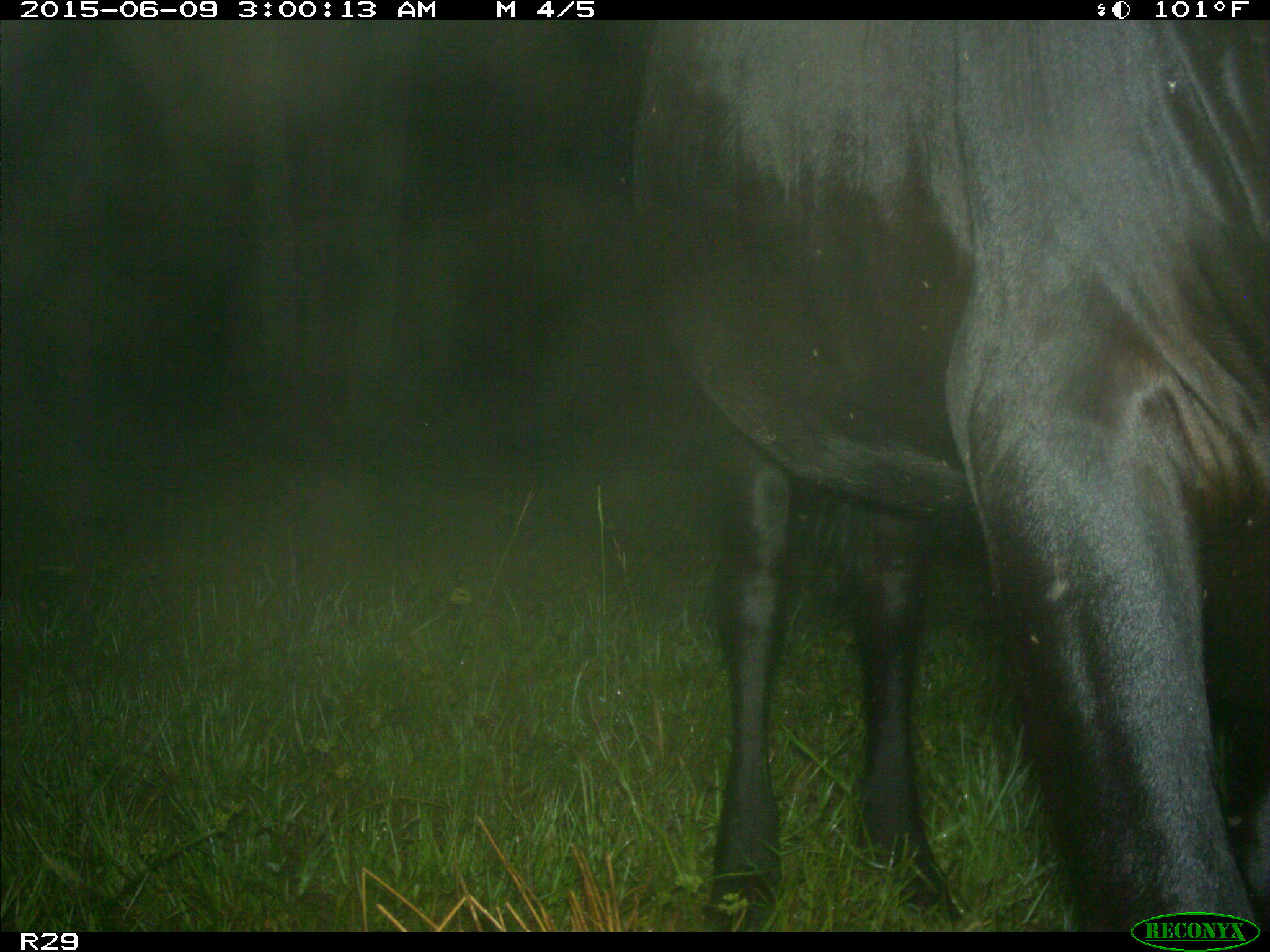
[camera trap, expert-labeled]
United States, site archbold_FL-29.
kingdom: Animalia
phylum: Chordata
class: Mammalia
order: Artiodactyla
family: Bovidae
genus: Bos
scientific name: Bos taurus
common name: domestic cow